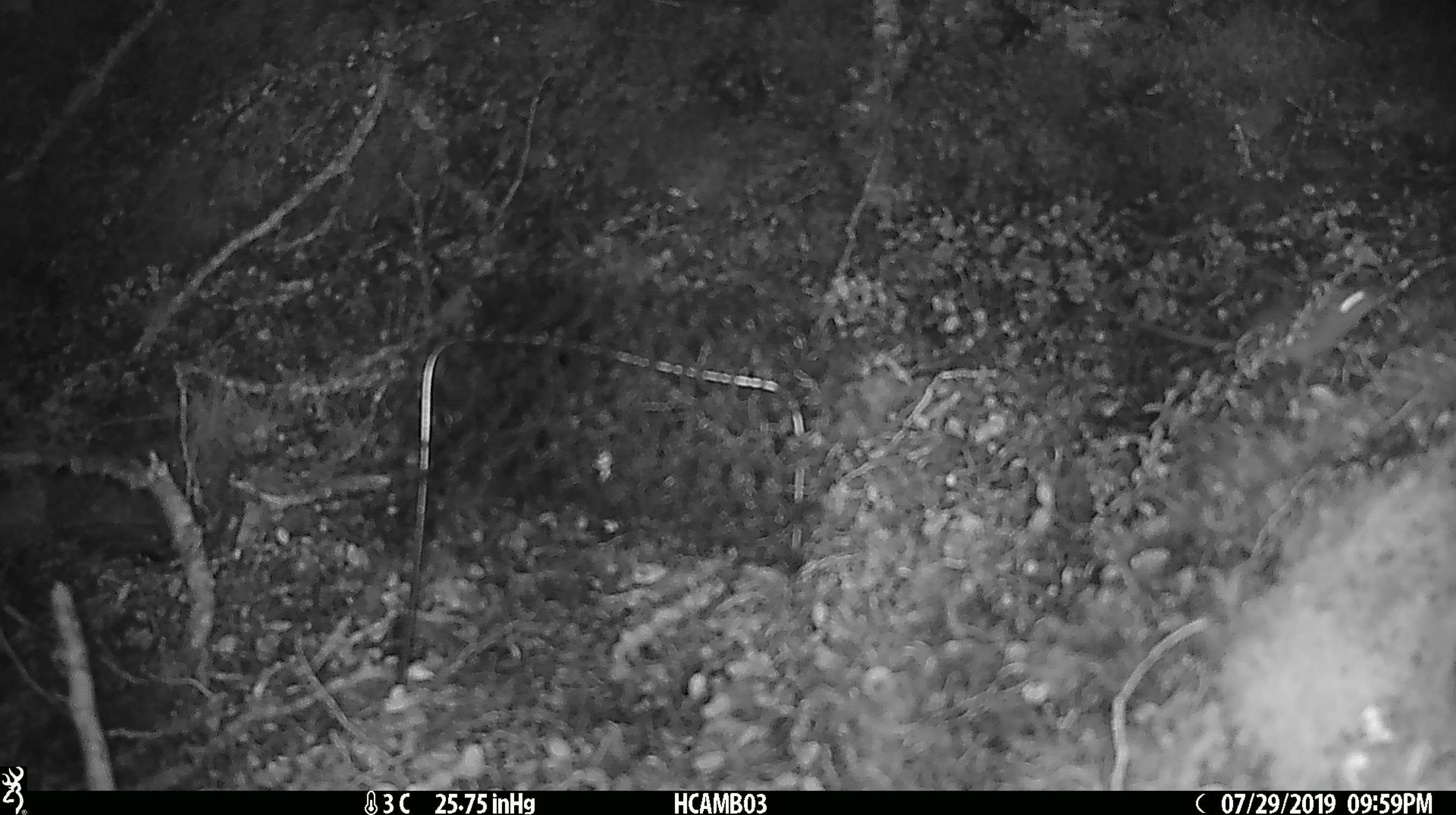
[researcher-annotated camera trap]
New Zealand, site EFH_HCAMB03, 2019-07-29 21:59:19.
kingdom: Animalia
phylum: Chordata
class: Mammalia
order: Rodentia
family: Muridae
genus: Mus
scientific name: Mus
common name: mouse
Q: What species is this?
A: Mouse (Mus).